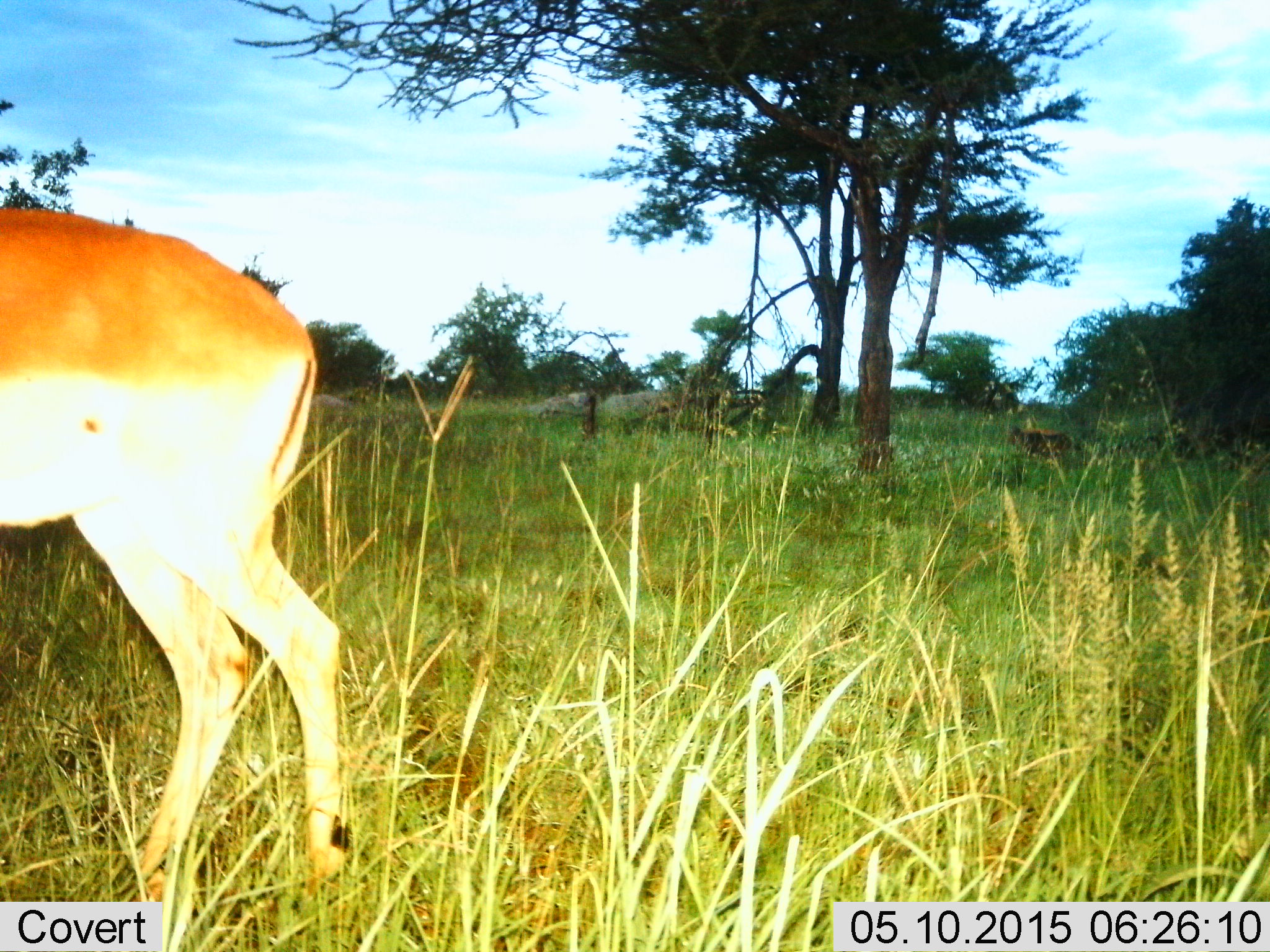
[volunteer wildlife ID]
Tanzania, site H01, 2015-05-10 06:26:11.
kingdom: Animalia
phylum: Chordata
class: Mammalia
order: Artiodactyla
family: Bovidae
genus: Aepyceros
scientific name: Aepyceros melampus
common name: impala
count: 1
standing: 90%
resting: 0%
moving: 20%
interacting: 0%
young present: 0%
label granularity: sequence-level